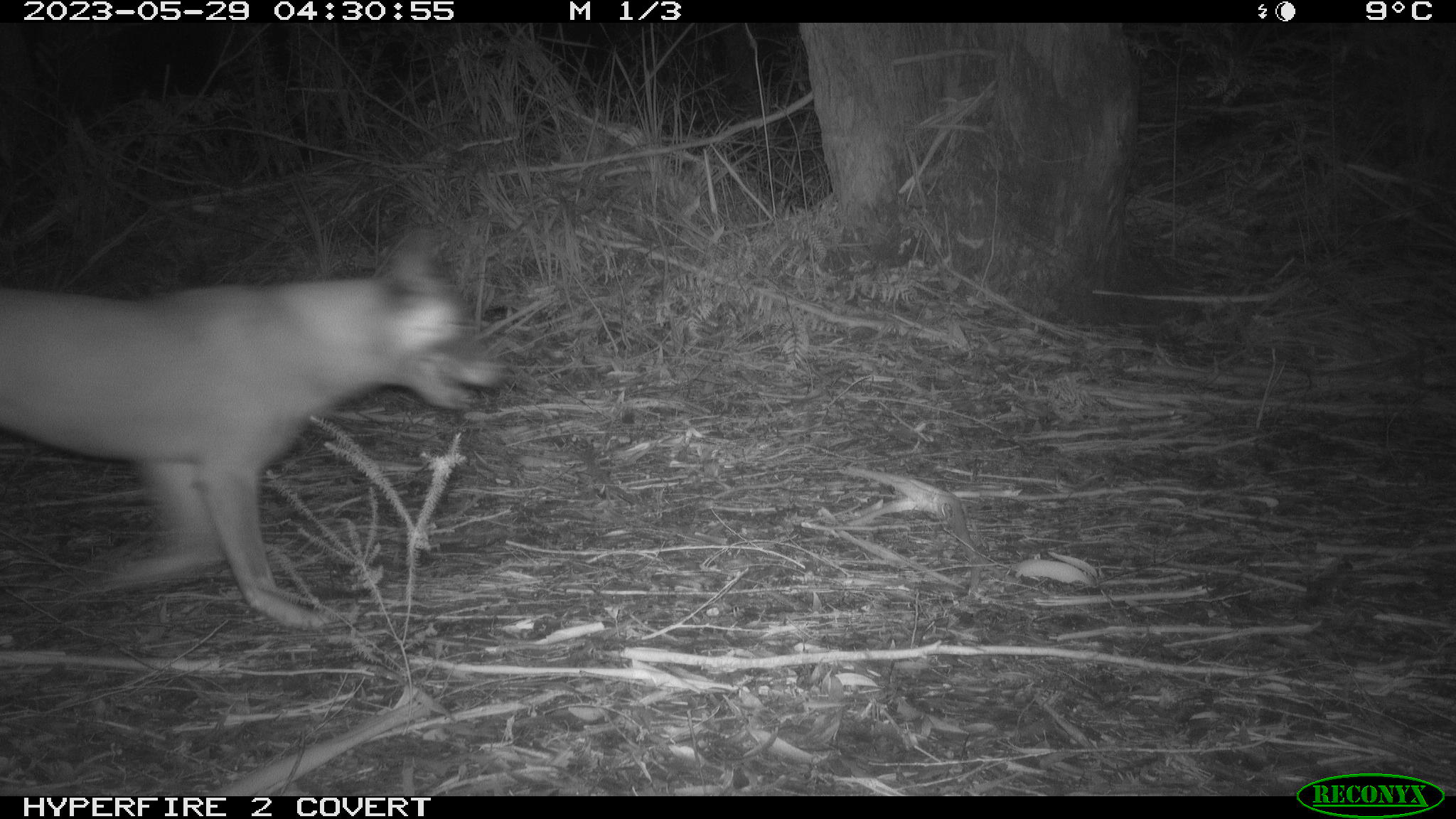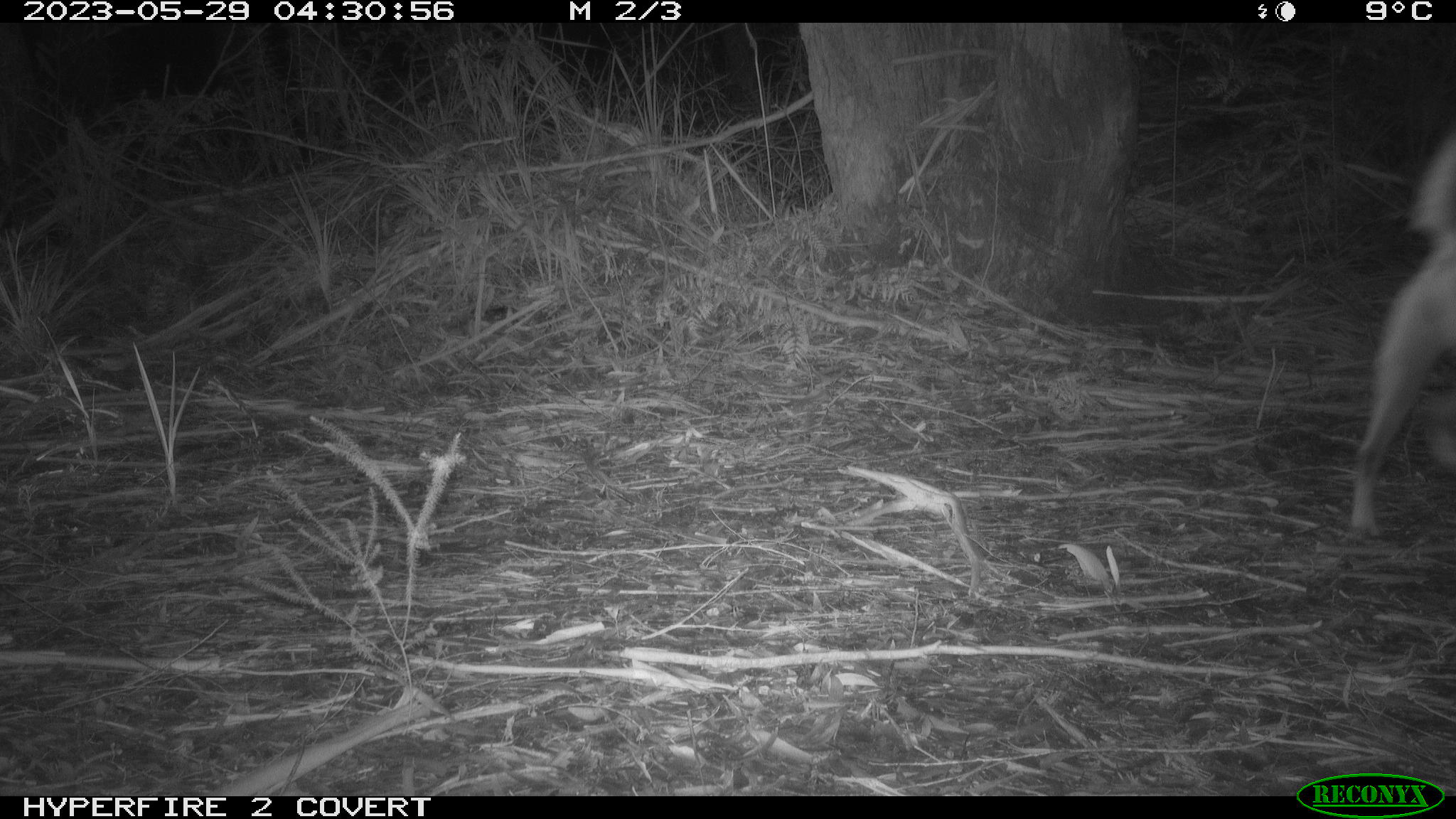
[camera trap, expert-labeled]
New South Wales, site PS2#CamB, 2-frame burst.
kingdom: Animalia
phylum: Chordata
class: Mammalia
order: Carnivora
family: Canidae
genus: Canis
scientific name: Canis familiaris dingo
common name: dingo